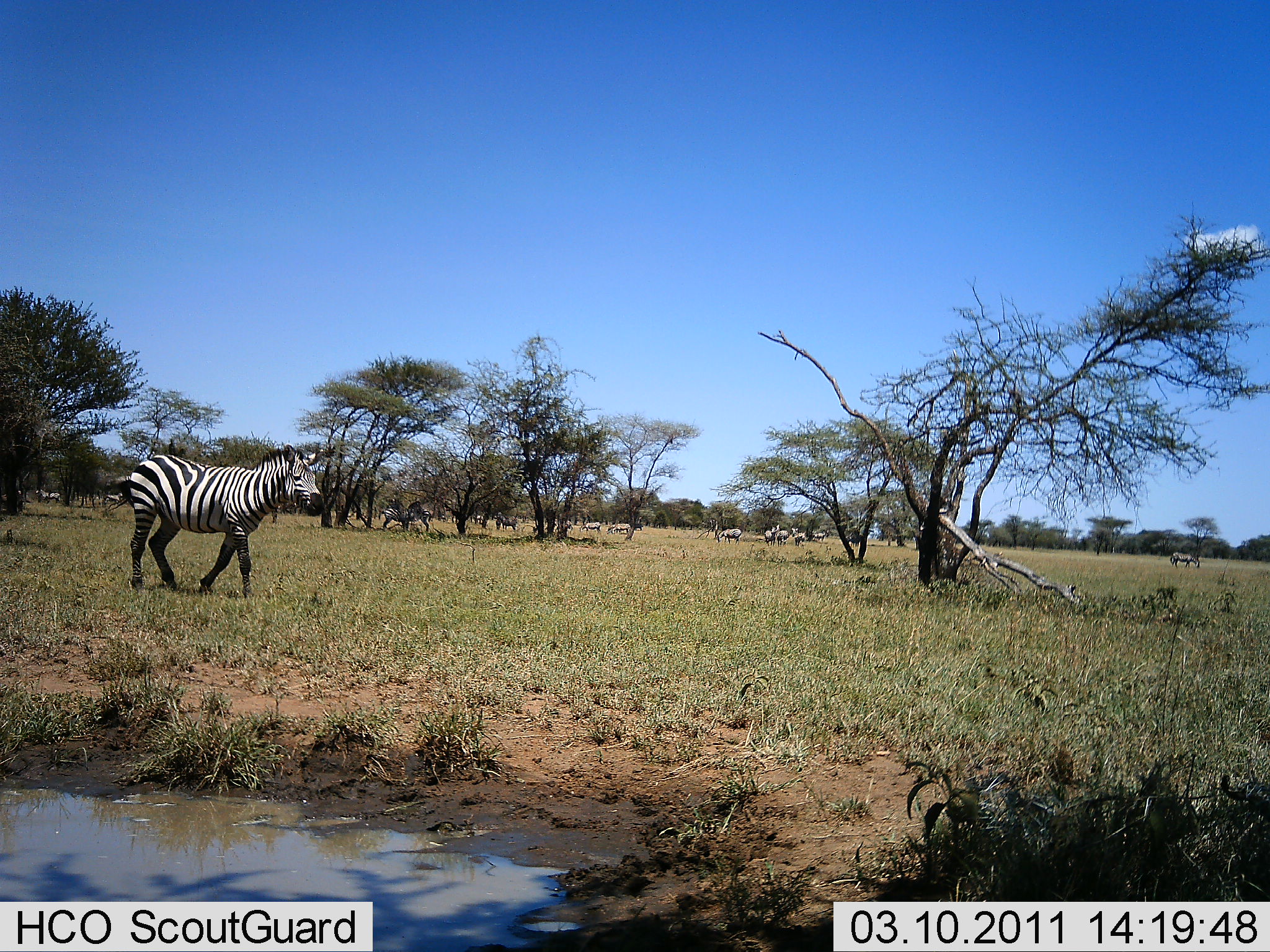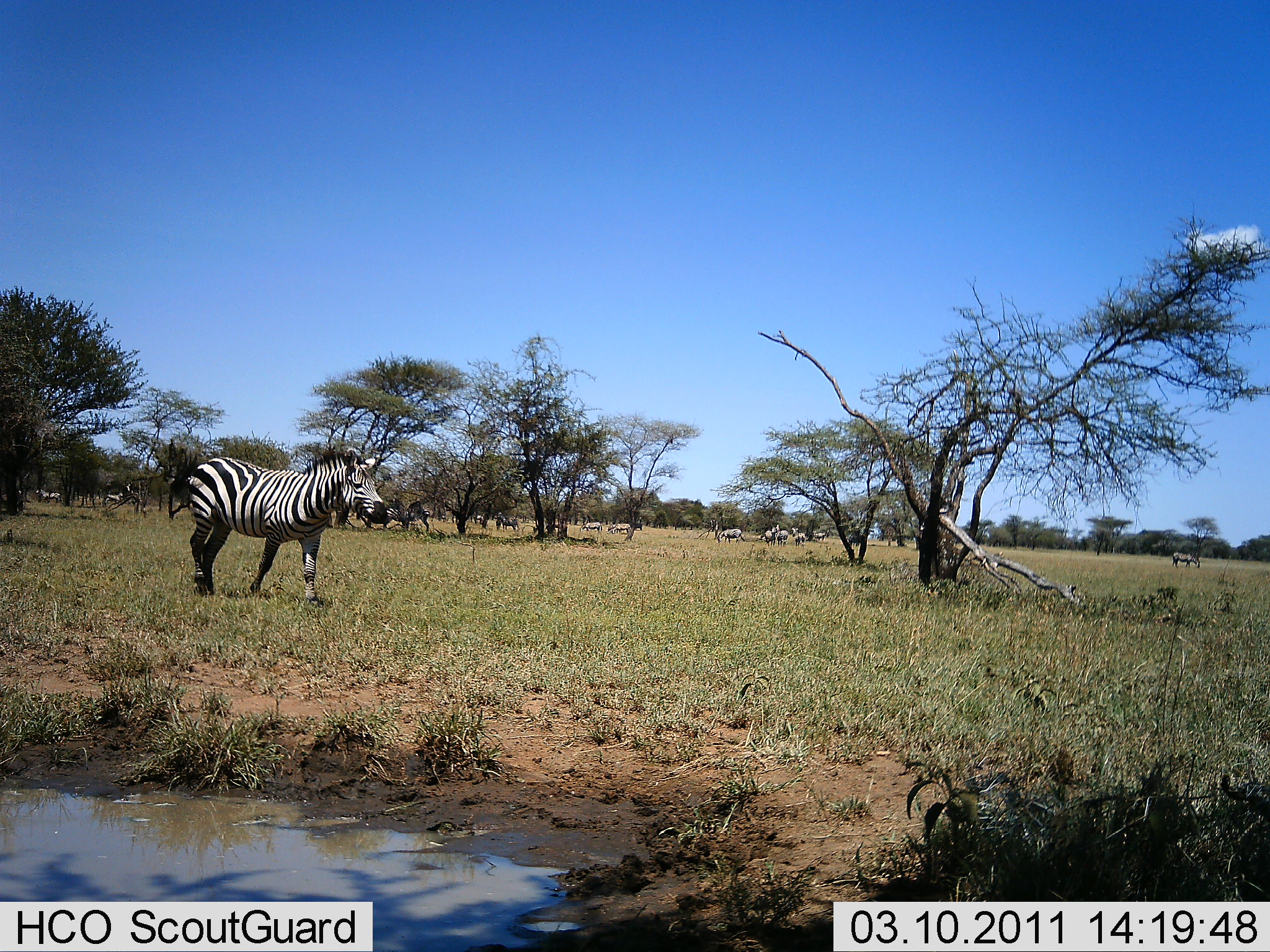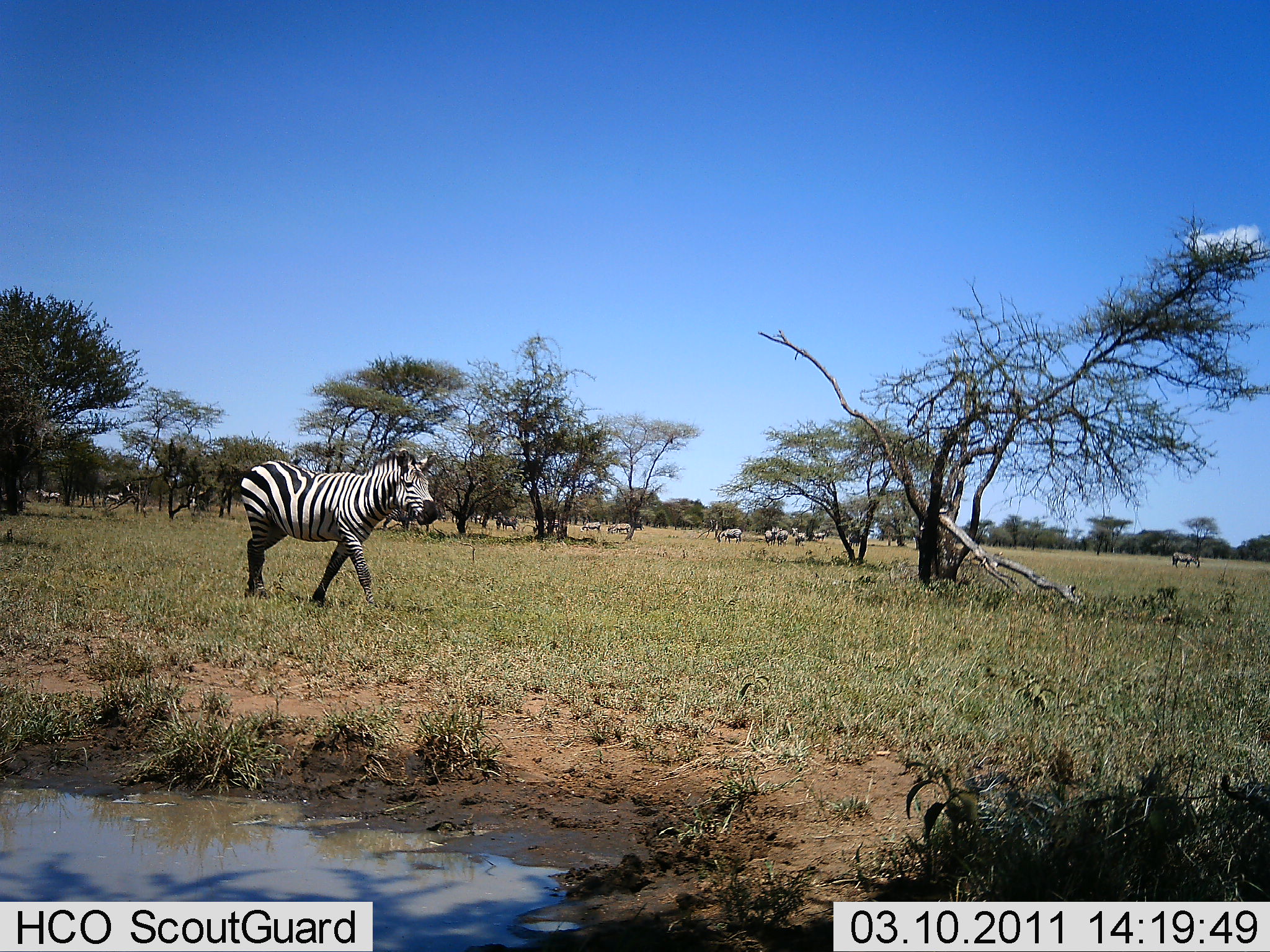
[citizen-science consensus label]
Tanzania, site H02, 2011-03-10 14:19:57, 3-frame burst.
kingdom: Animalia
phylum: Chordata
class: Mammalia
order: Perissodactyla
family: Equidae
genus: Equus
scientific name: Equus quagga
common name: plains zebra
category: zebra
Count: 1.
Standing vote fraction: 29%.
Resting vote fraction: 0%.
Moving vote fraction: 93%.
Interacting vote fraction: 0%.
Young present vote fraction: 0%.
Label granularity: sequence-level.